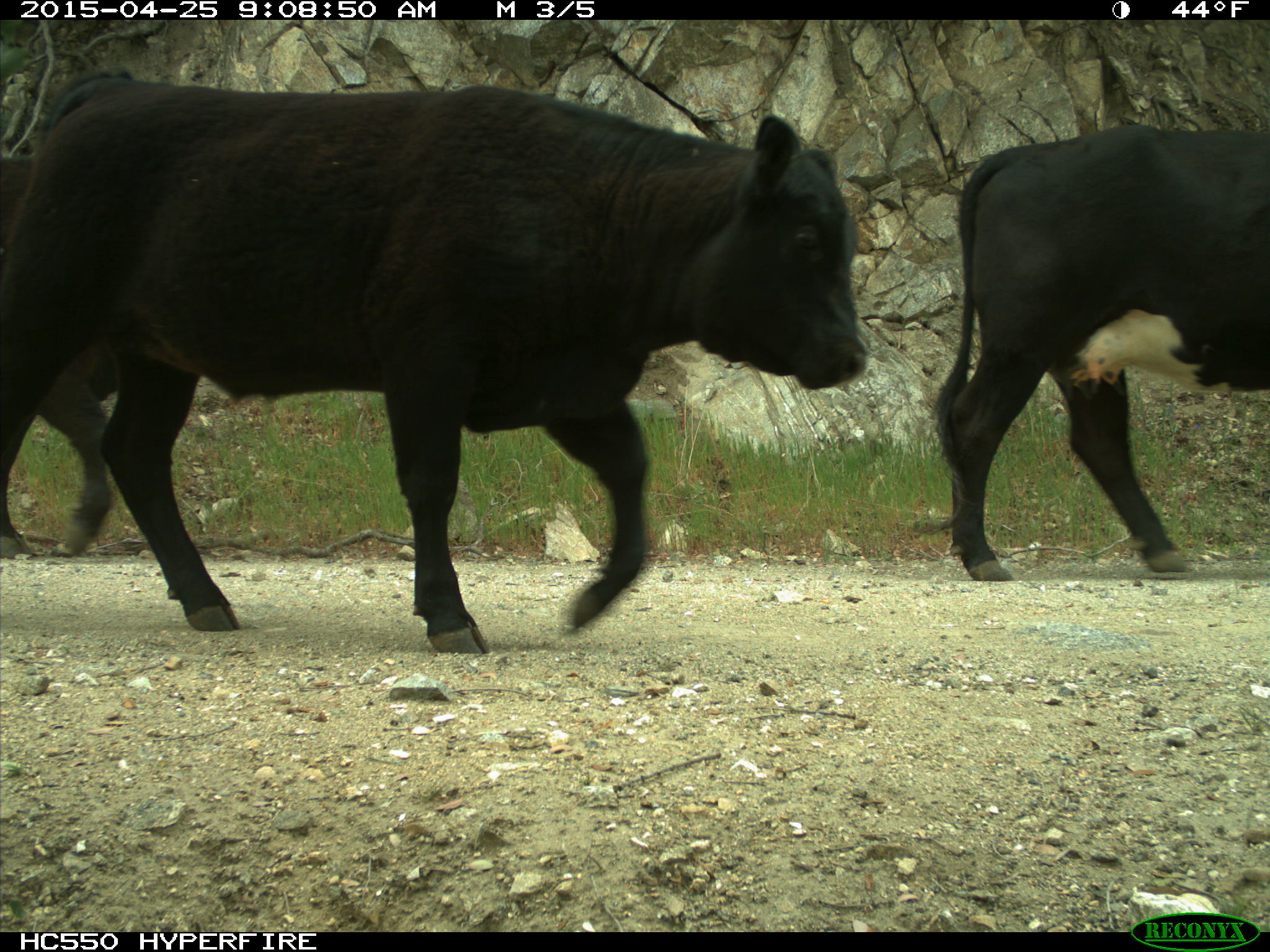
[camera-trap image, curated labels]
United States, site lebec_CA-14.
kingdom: Animalia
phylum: Chordata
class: Mammalia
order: Artiodactyla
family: Bovidae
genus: Bos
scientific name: Bos taurus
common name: domestic cow